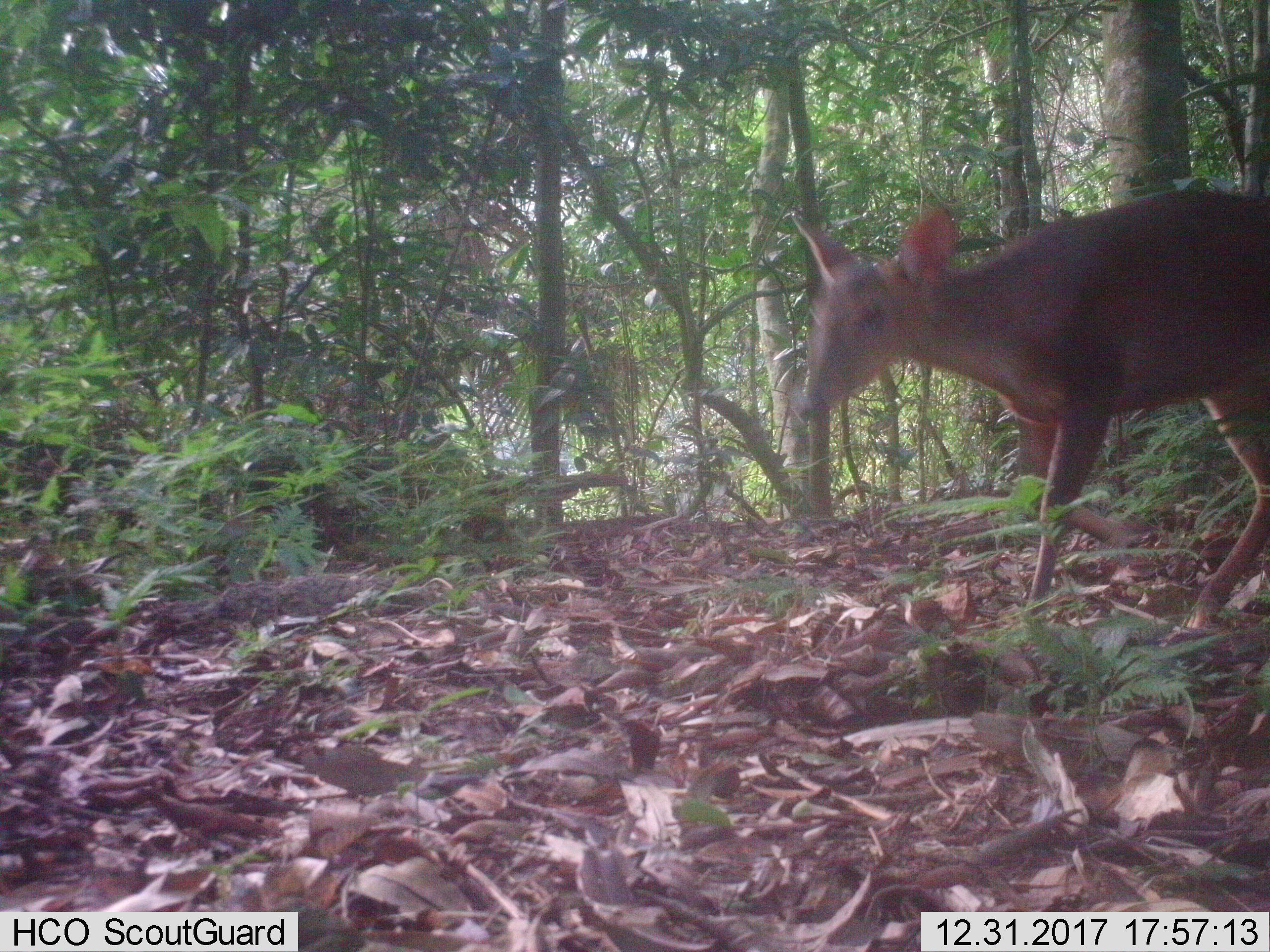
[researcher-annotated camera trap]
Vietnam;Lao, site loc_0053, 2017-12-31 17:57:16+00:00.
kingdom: Animalia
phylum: Chordata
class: Mammalia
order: Artiodactyla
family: Cervidae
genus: Muntiacus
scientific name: Muntiacus vuquangensis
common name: large-antlered muntjac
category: large antlered muntjac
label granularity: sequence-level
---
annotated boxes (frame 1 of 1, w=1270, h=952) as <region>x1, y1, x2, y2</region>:
large antlered muntjac: <region>791, 188, 1268, 628</region>